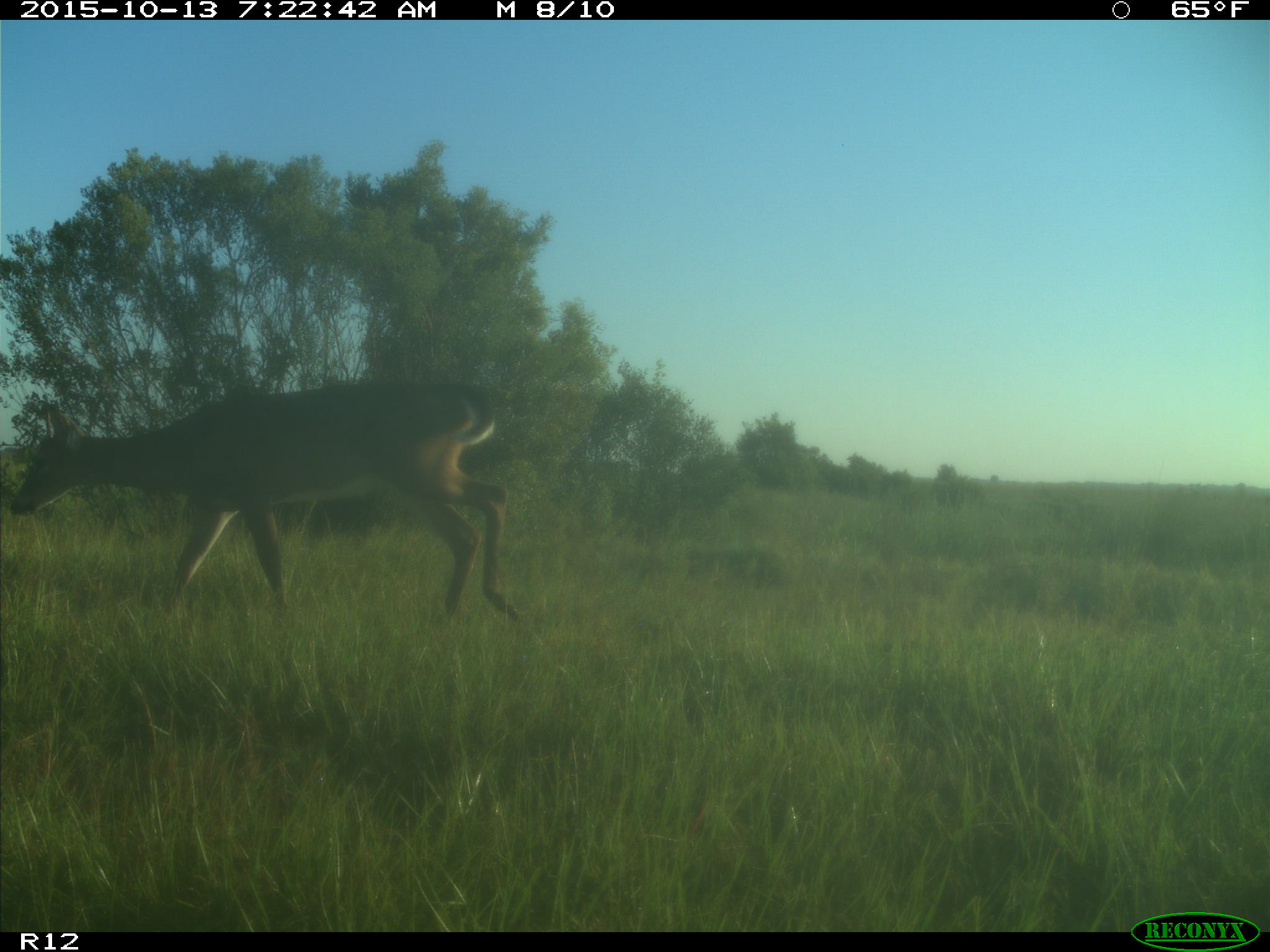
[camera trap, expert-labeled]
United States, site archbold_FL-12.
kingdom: Animalia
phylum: Chordata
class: Mammalia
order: Artiodactyla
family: Cervidae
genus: Odocoileus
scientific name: Odocoileus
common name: deer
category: unidentified deer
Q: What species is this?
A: Unidentified deer (deer) (Odocoileus).